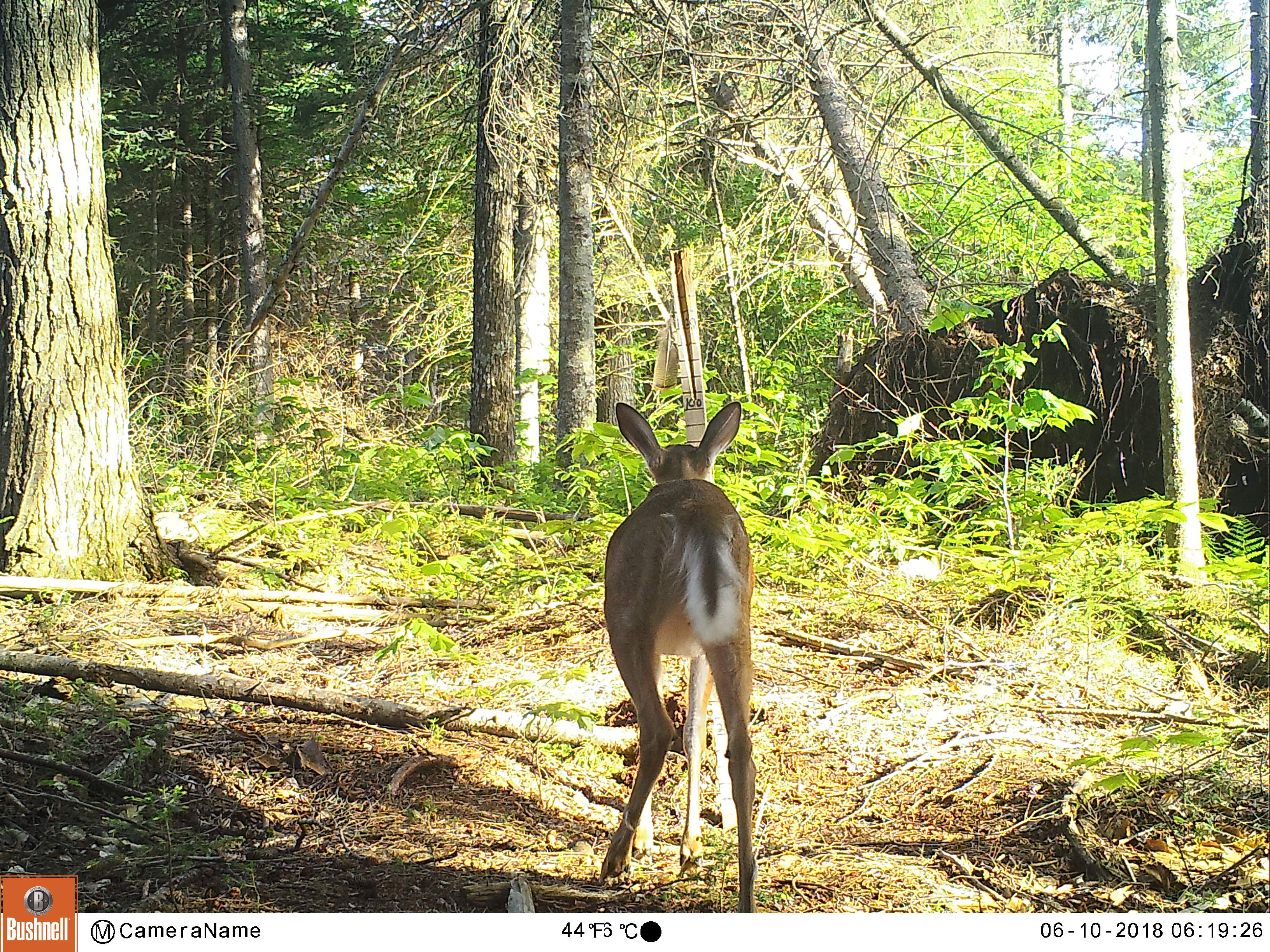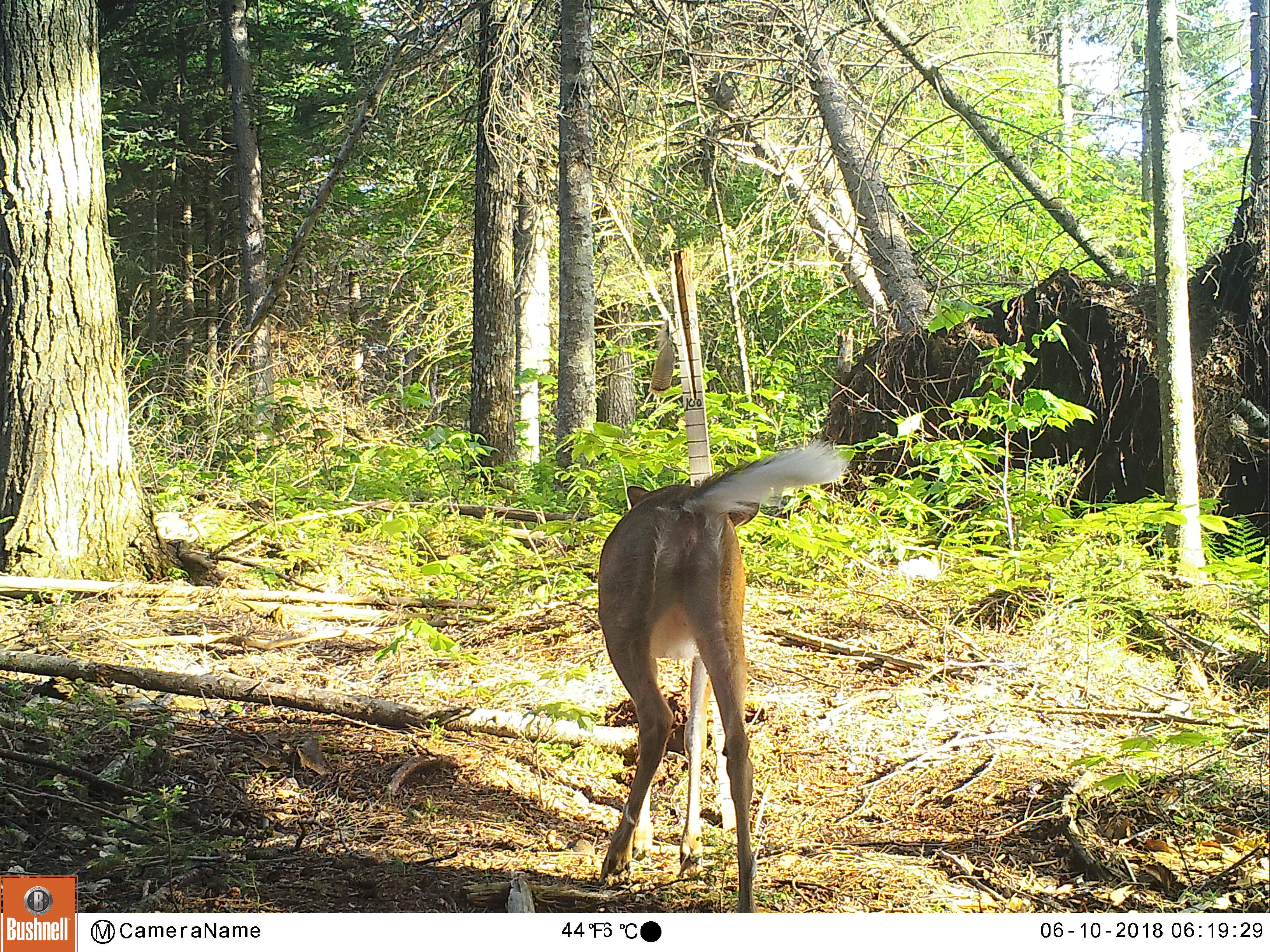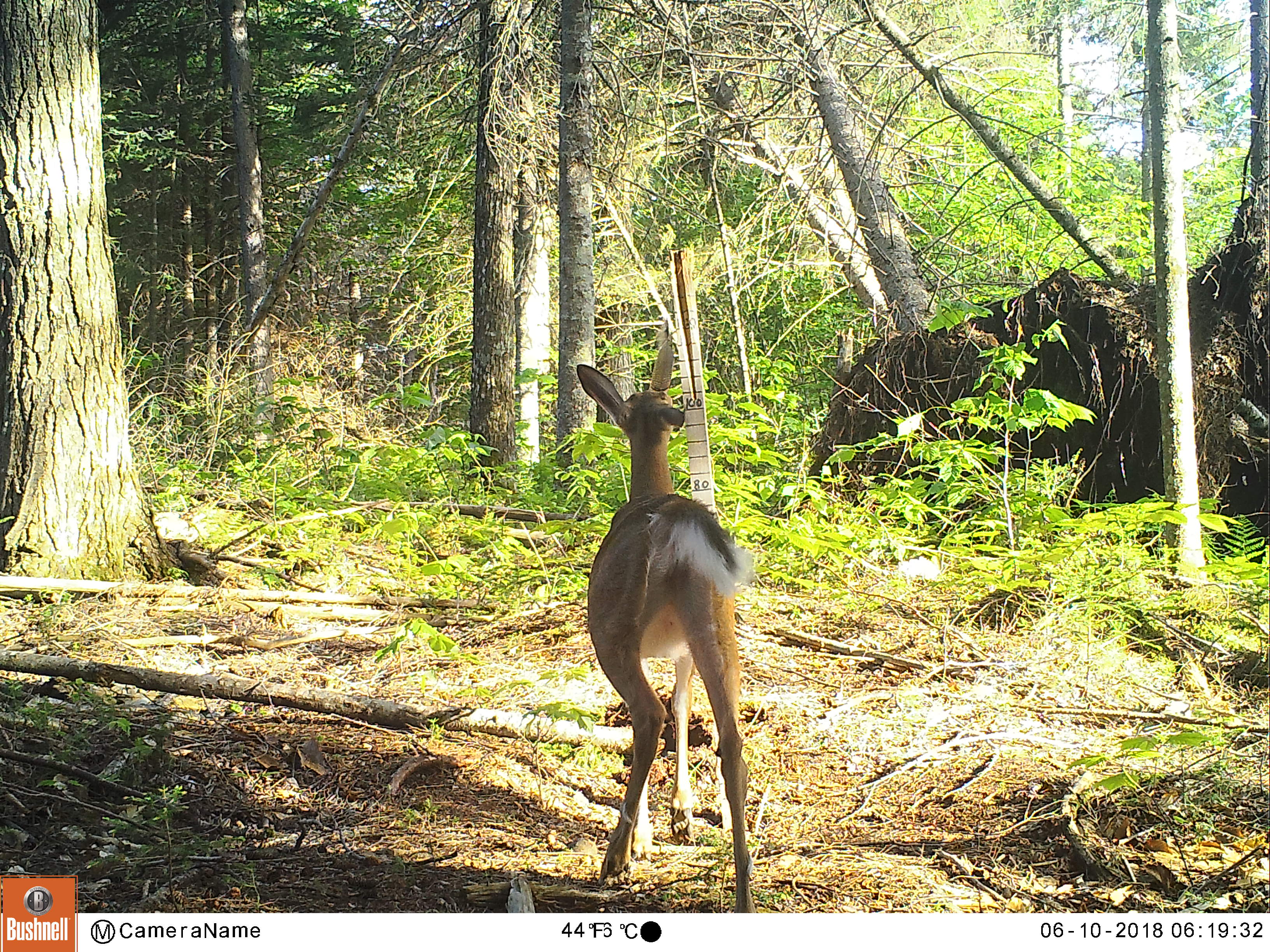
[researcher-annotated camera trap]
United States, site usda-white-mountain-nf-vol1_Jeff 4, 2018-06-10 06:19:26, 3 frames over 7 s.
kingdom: Animalia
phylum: Chordata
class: Mammalia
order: Artiodactyla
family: Cervidae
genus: Odocoileus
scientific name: Odocoileus virginianus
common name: white-tailed deer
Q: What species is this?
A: White-tailed deer (Odocoileus virginianus).